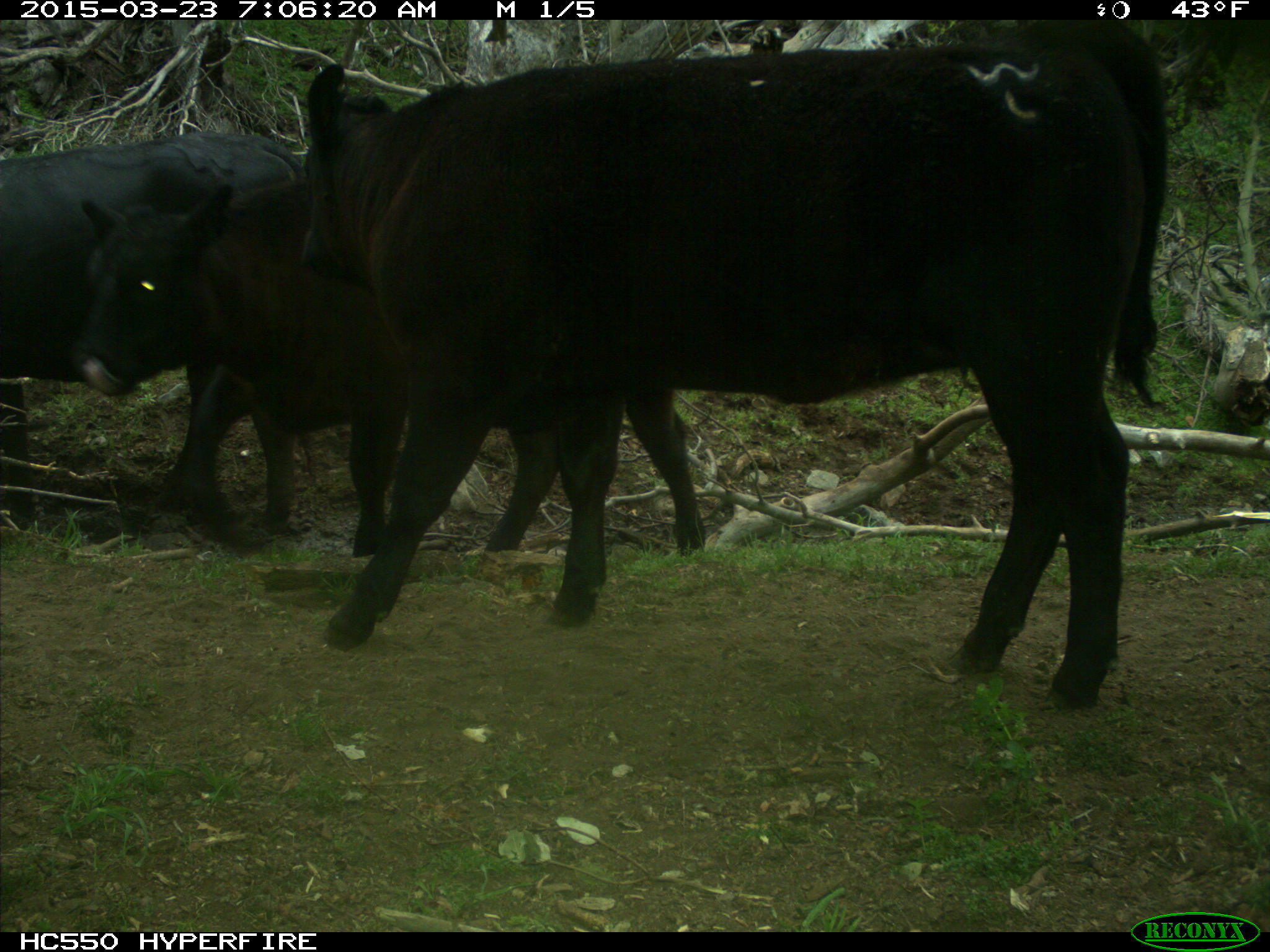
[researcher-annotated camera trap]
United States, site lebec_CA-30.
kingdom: Animalia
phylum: Chordata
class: Mammalia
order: Artiodactyla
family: Bovidae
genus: Bos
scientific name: Bos taurus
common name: domestic cow